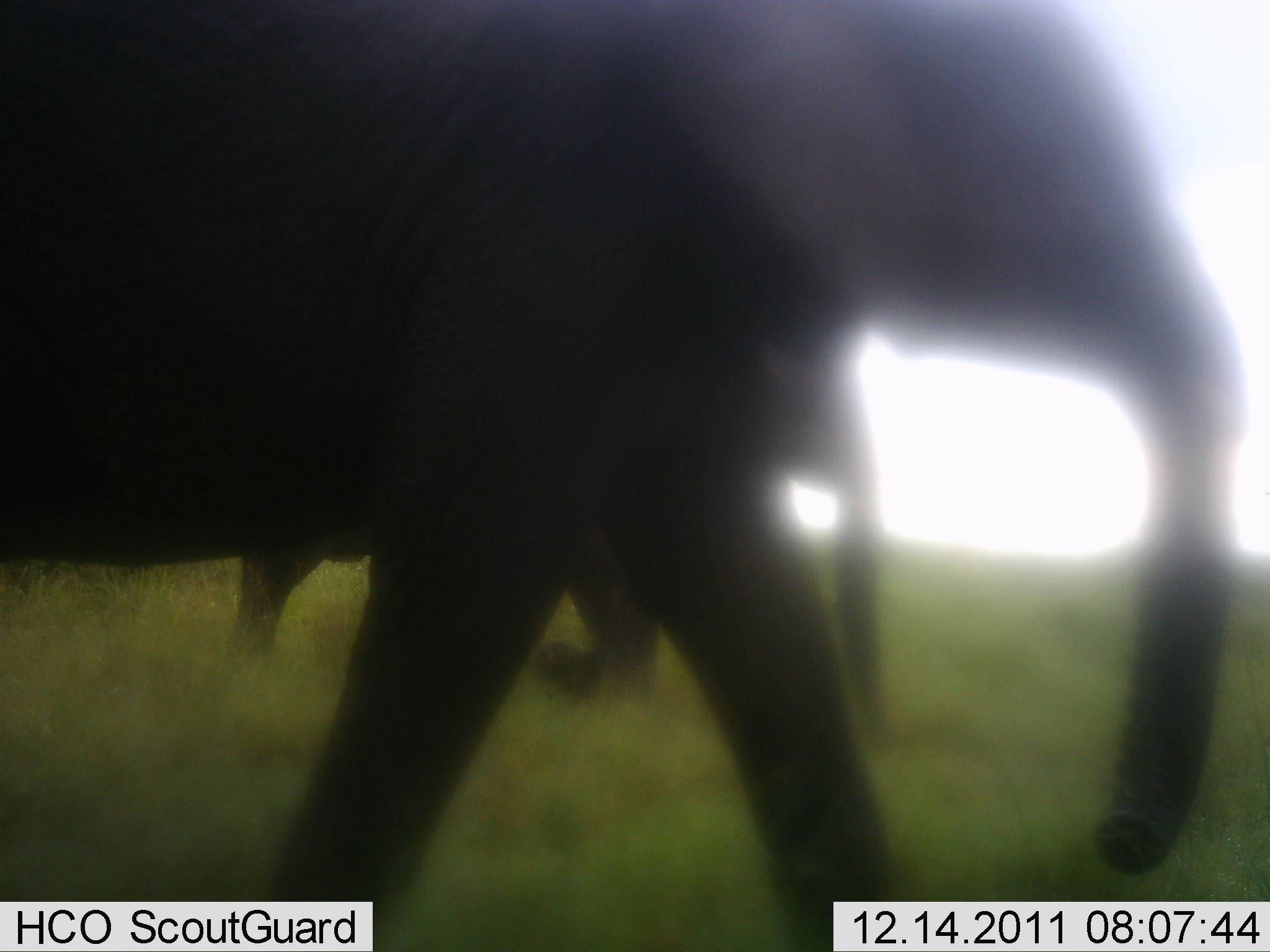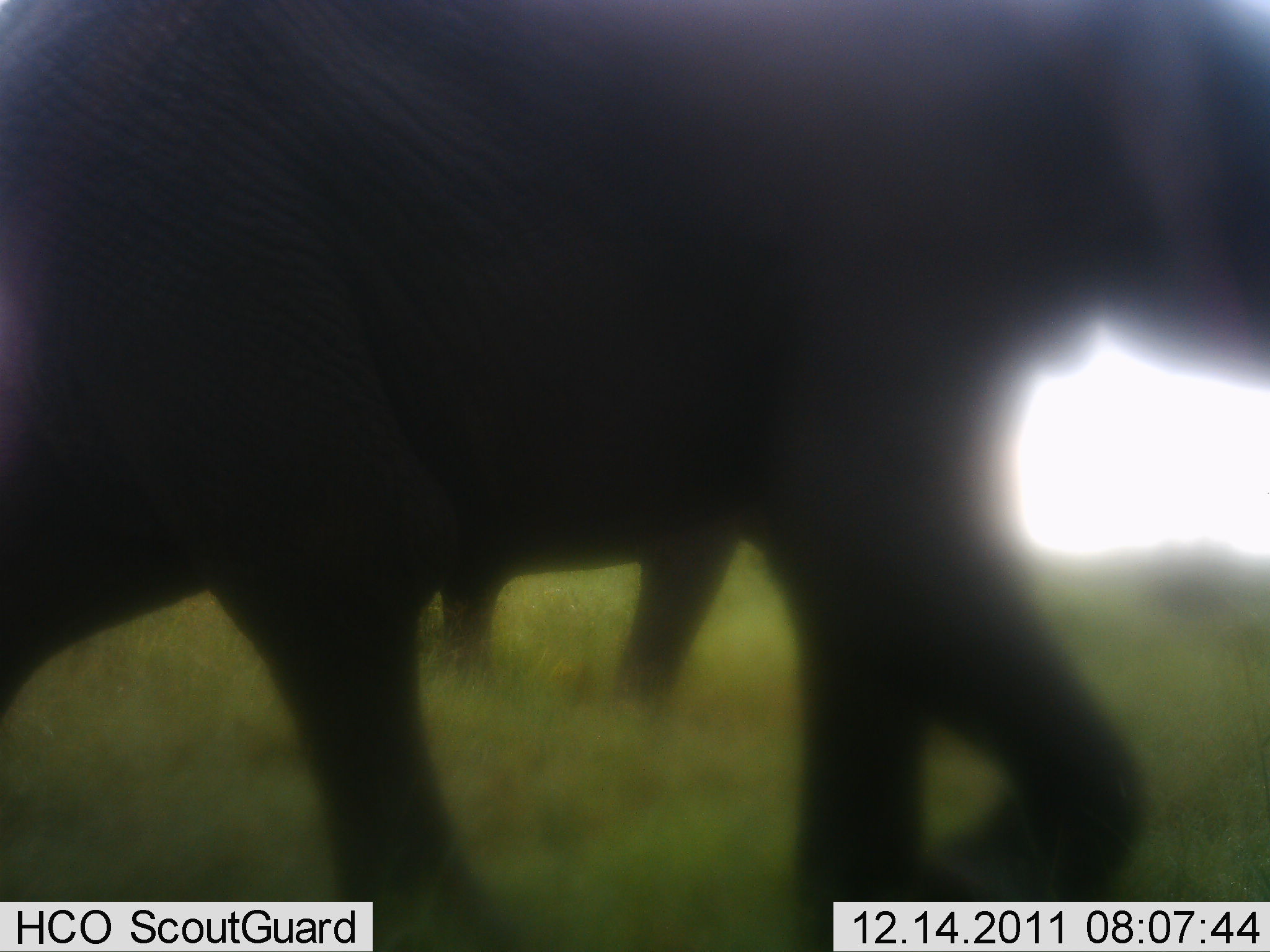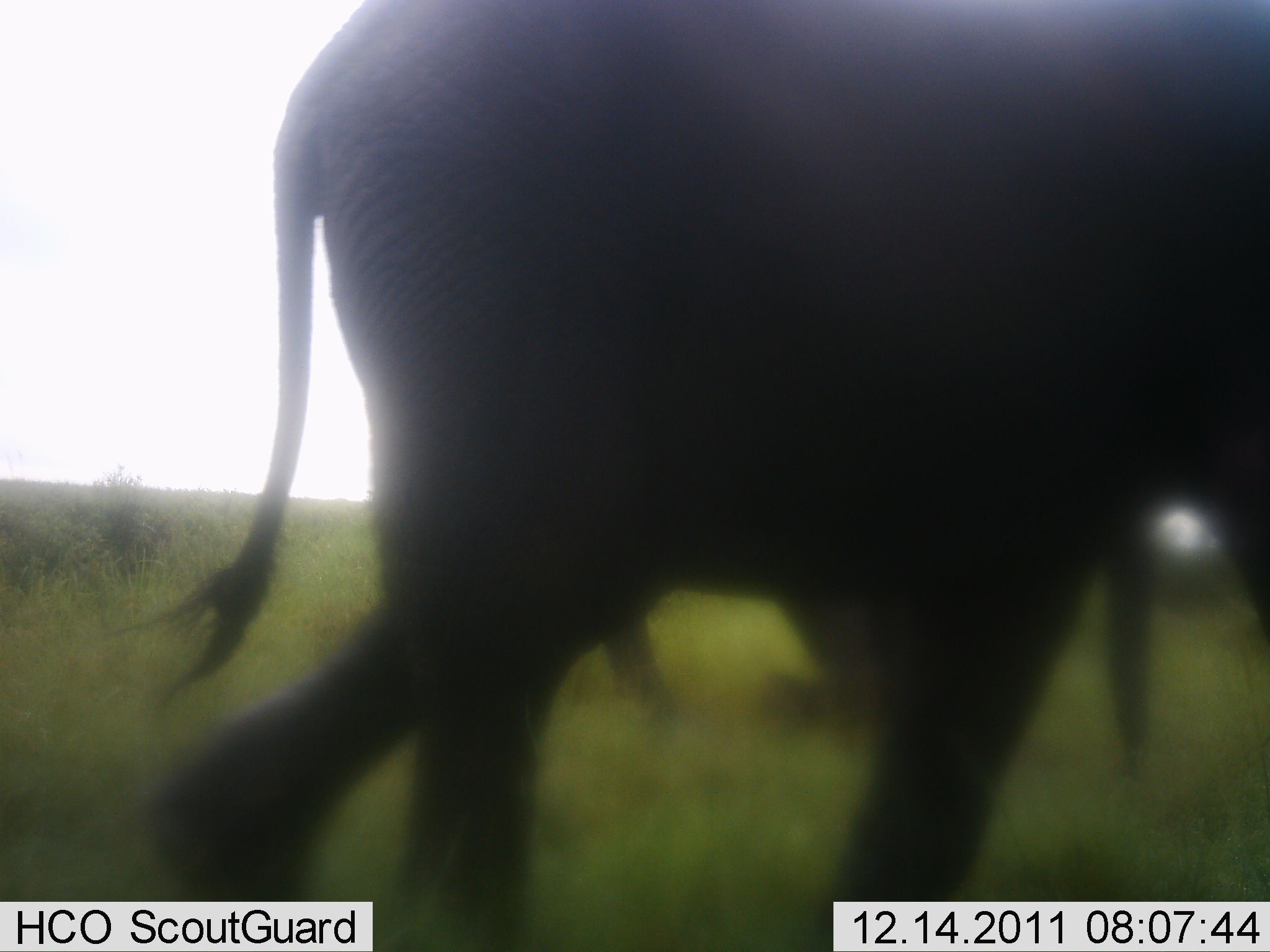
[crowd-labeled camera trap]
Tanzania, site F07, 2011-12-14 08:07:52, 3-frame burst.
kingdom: Animalia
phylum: Chordata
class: Mammalia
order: Proboscidea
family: Elephantidae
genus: Loxodonta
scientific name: Loxodonta africana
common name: african bush elephant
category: elephant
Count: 2.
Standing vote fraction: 8%.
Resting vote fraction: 0%.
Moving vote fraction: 100%.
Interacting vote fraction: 0%.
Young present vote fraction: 8%.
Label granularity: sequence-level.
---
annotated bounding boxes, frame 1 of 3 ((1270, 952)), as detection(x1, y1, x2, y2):
animal: detection(0, 1, 1250, 952)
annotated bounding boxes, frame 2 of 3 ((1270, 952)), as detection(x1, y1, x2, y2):
animal: detection(1, 1, 1270, 948); detection(440, 542, 792, 710)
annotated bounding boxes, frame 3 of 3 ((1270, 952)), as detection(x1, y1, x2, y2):
animal: detection(131, 1, 1270, 946); detection(596, 506, 1173, 783)